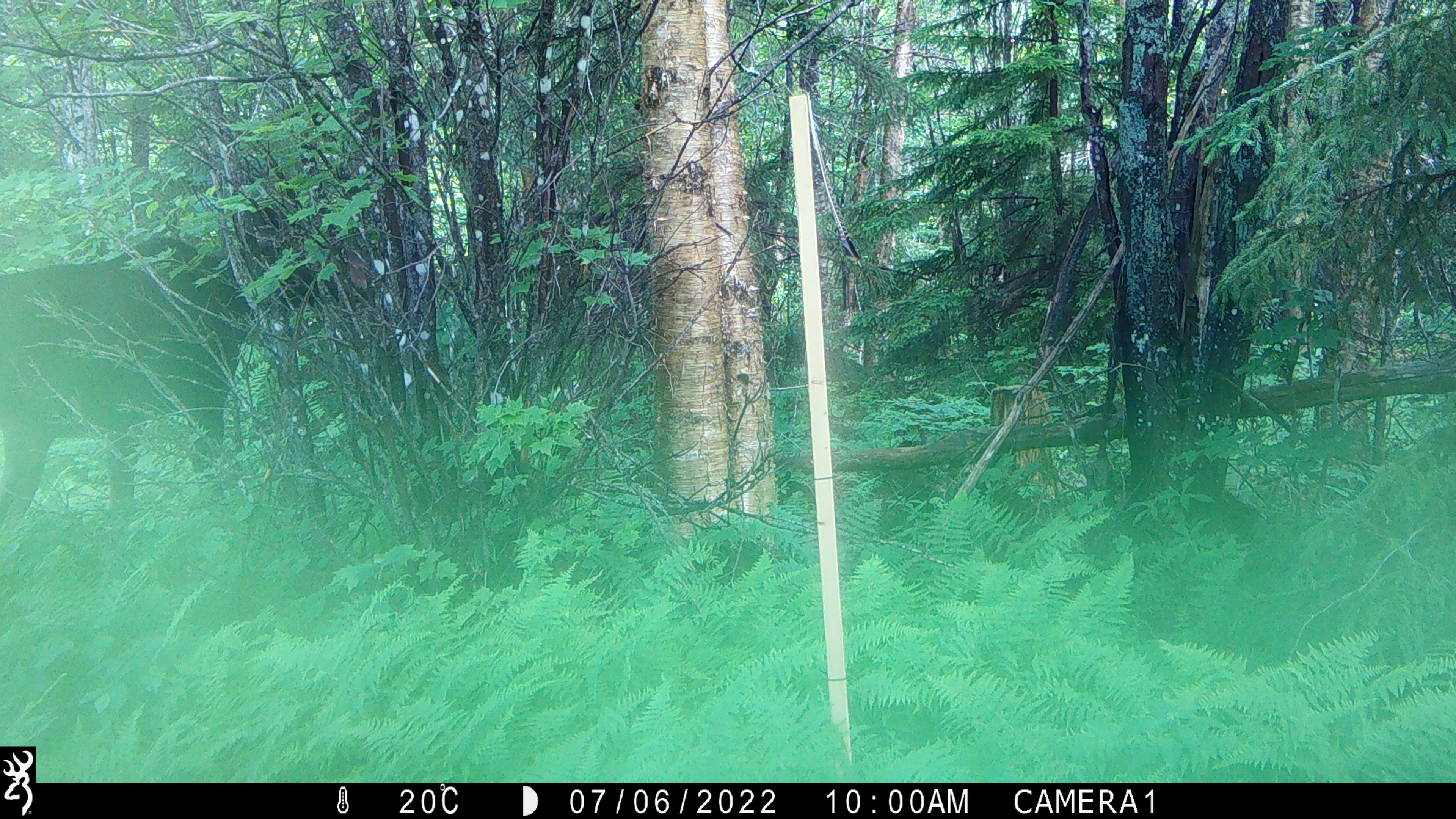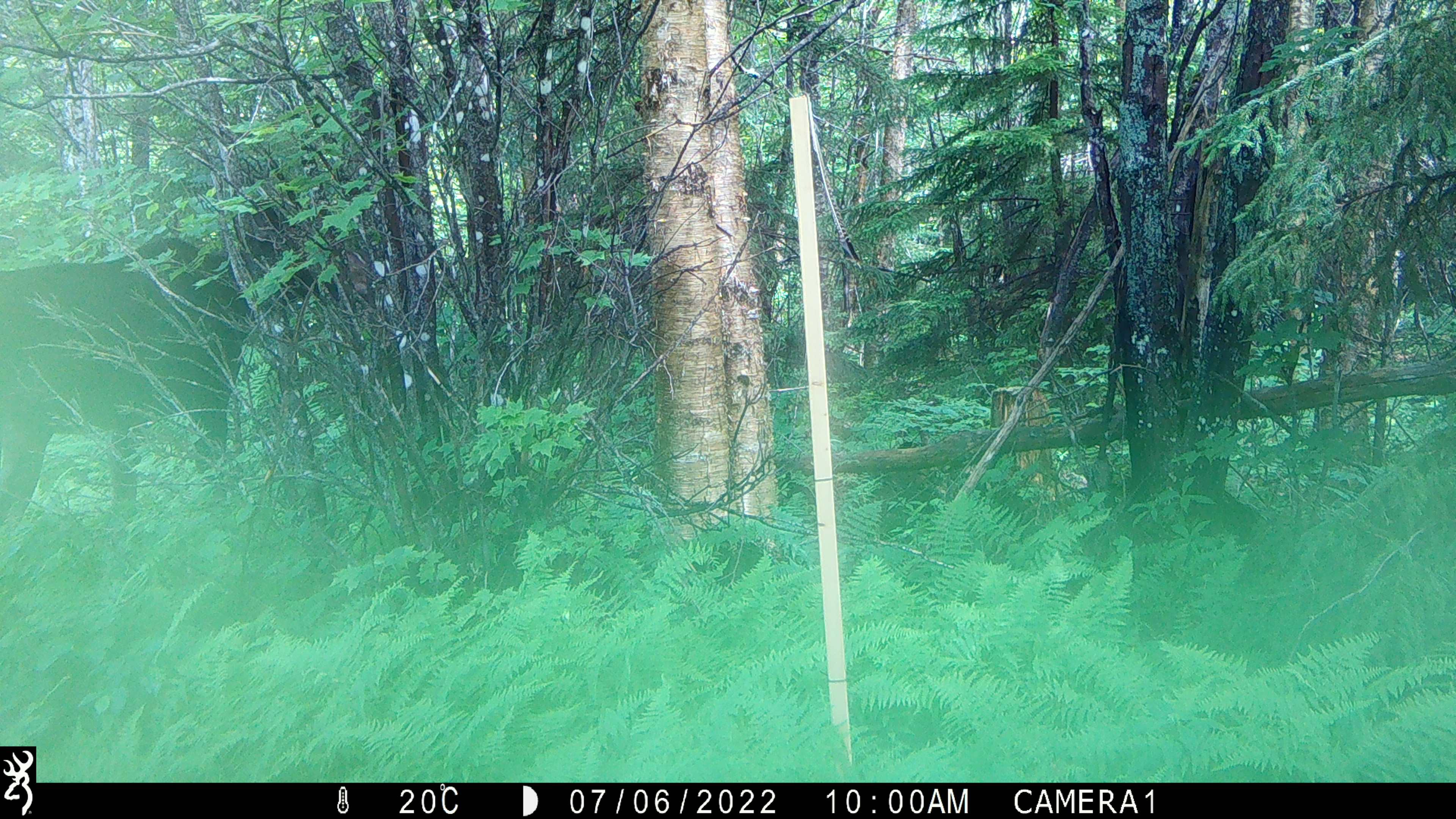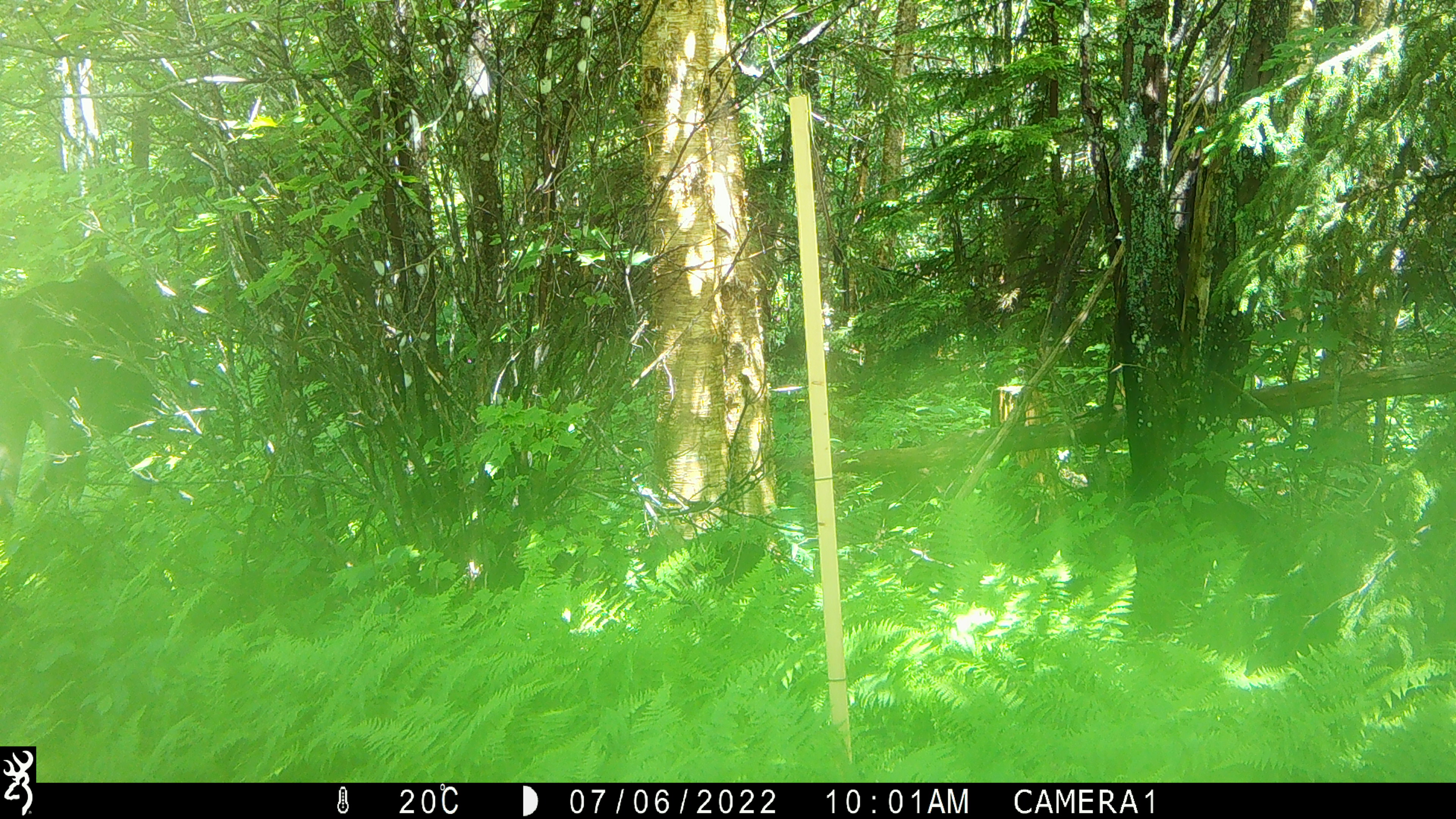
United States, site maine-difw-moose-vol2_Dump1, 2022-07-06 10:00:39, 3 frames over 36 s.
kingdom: Animalia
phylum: Chordata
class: Mammalia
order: Artiodactyla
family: Cervidae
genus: Alces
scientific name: Alces alces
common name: moose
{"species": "moose (Alces alces)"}